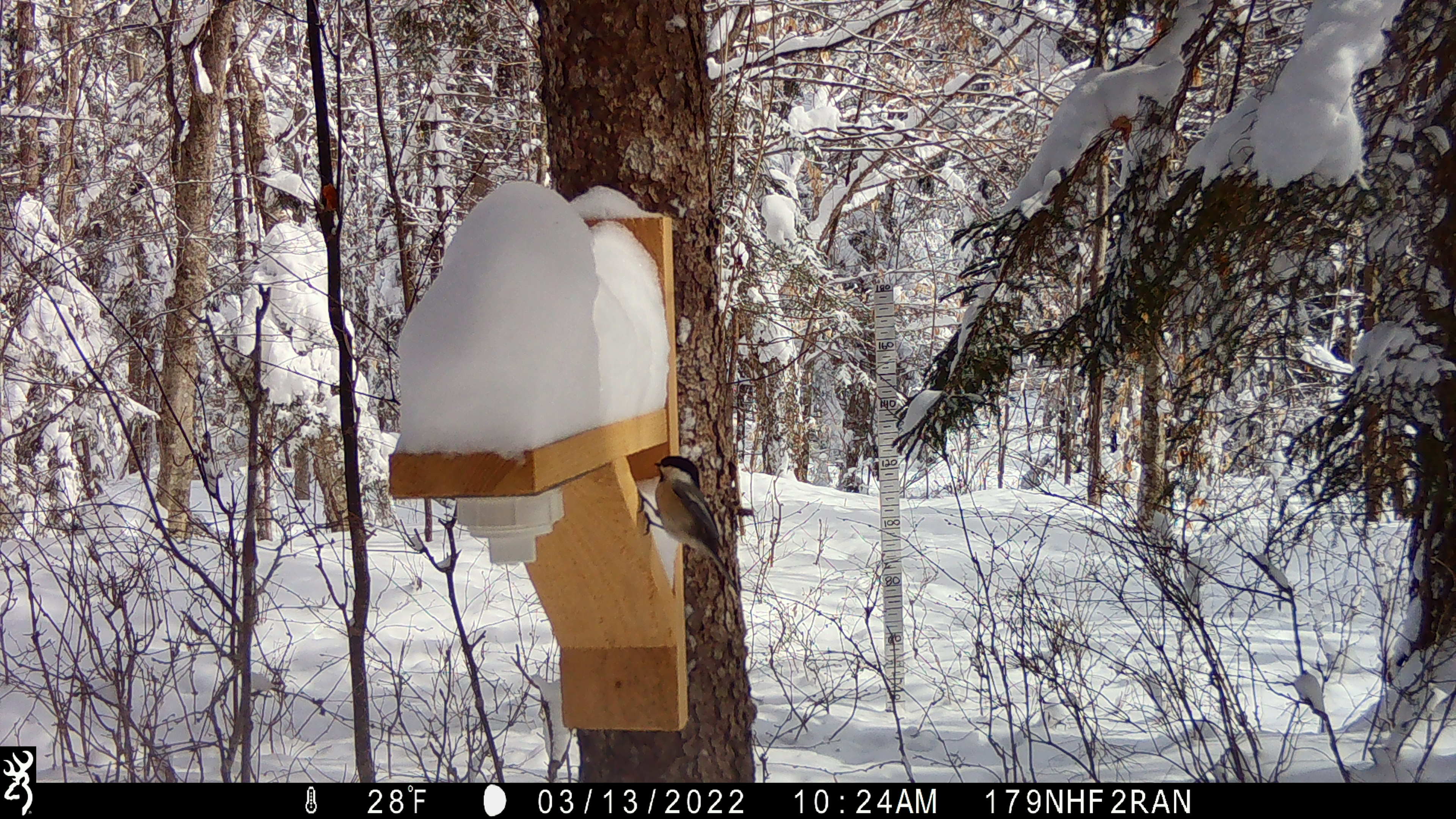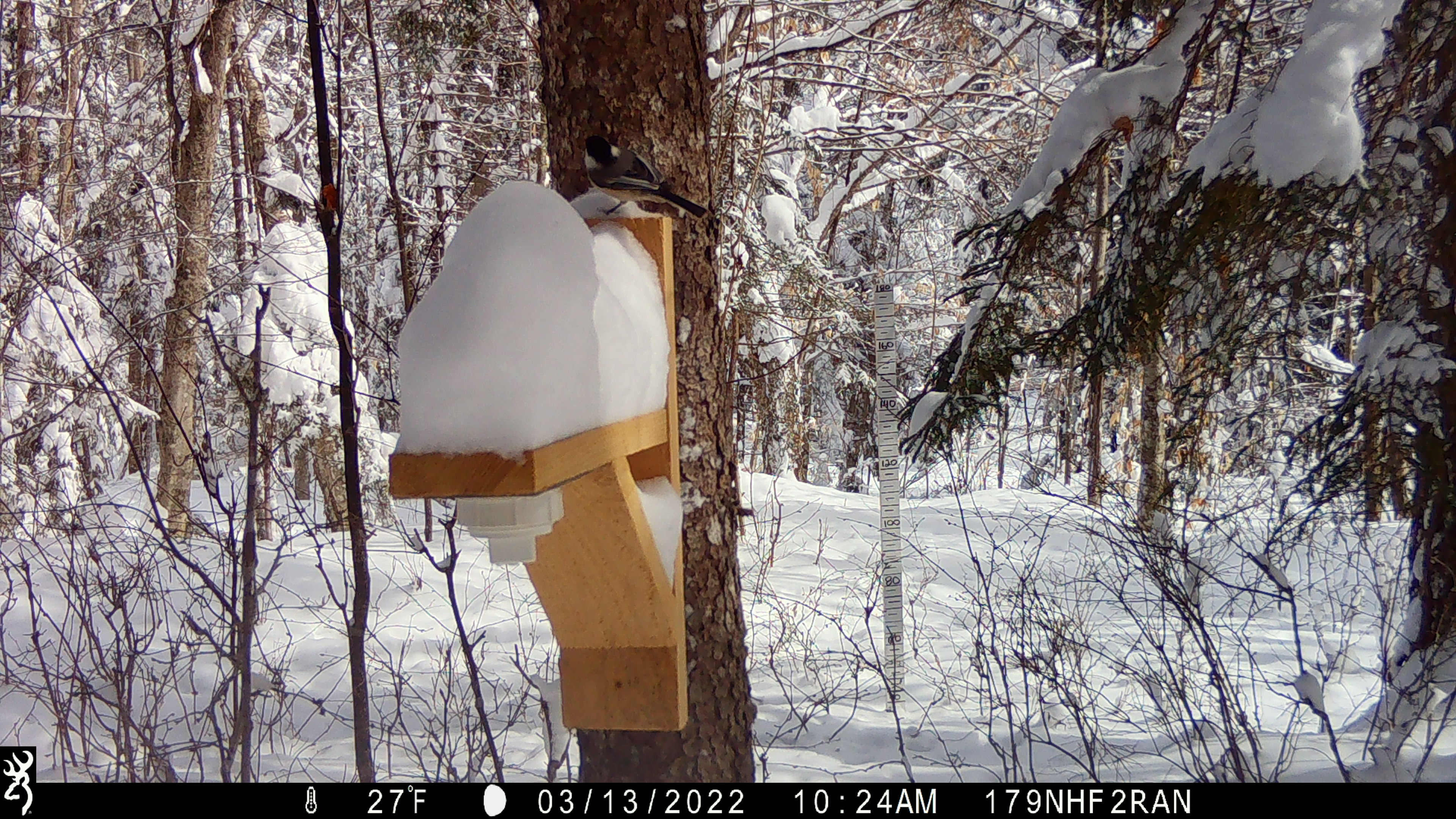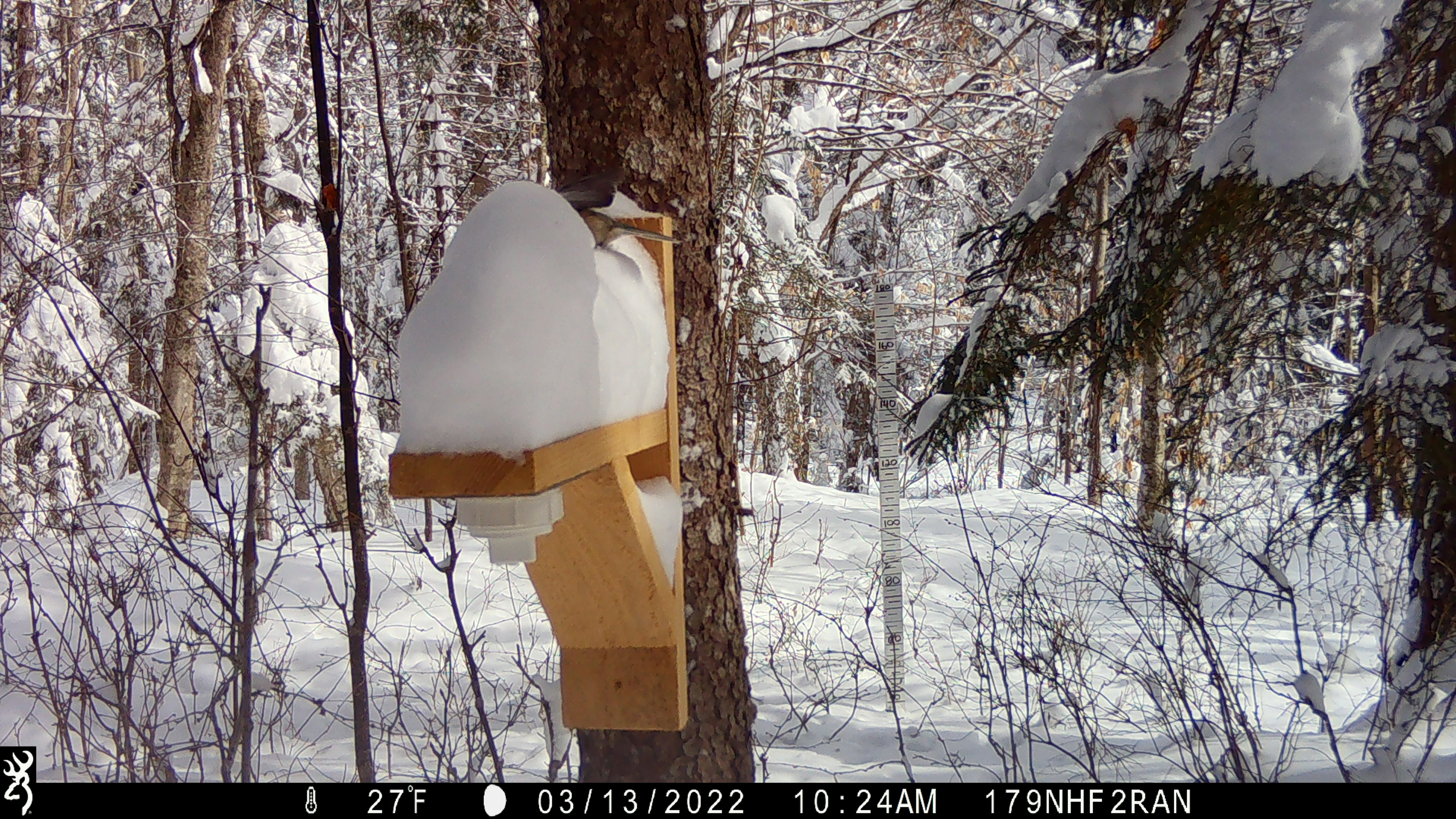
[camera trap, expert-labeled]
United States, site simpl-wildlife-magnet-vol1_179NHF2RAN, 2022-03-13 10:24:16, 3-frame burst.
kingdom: Animalia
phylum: Chordata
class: Aves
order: Passeriformes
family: Paridae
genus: Poecile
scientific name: Poecile atricapillus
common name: black-capped chickadee